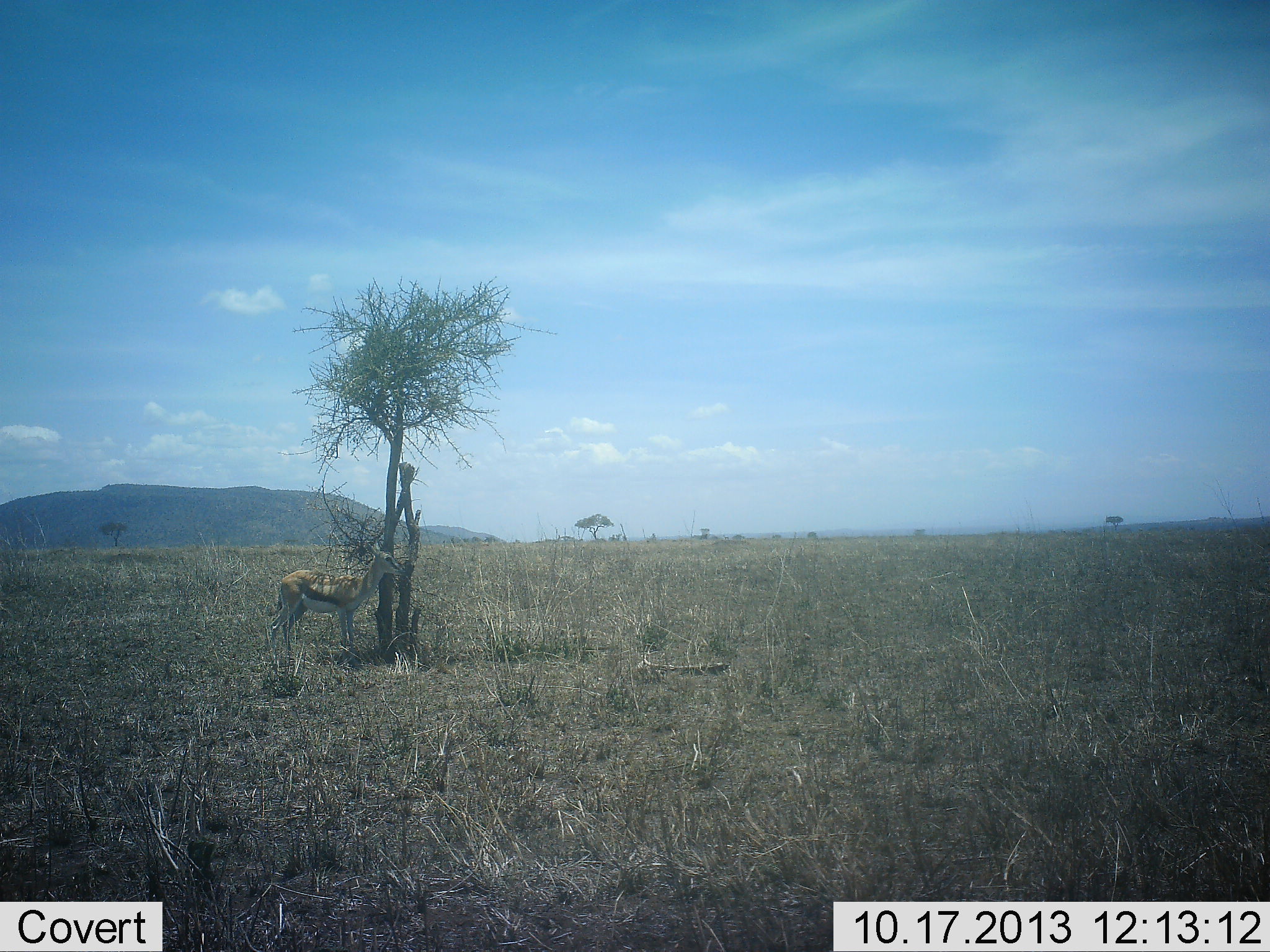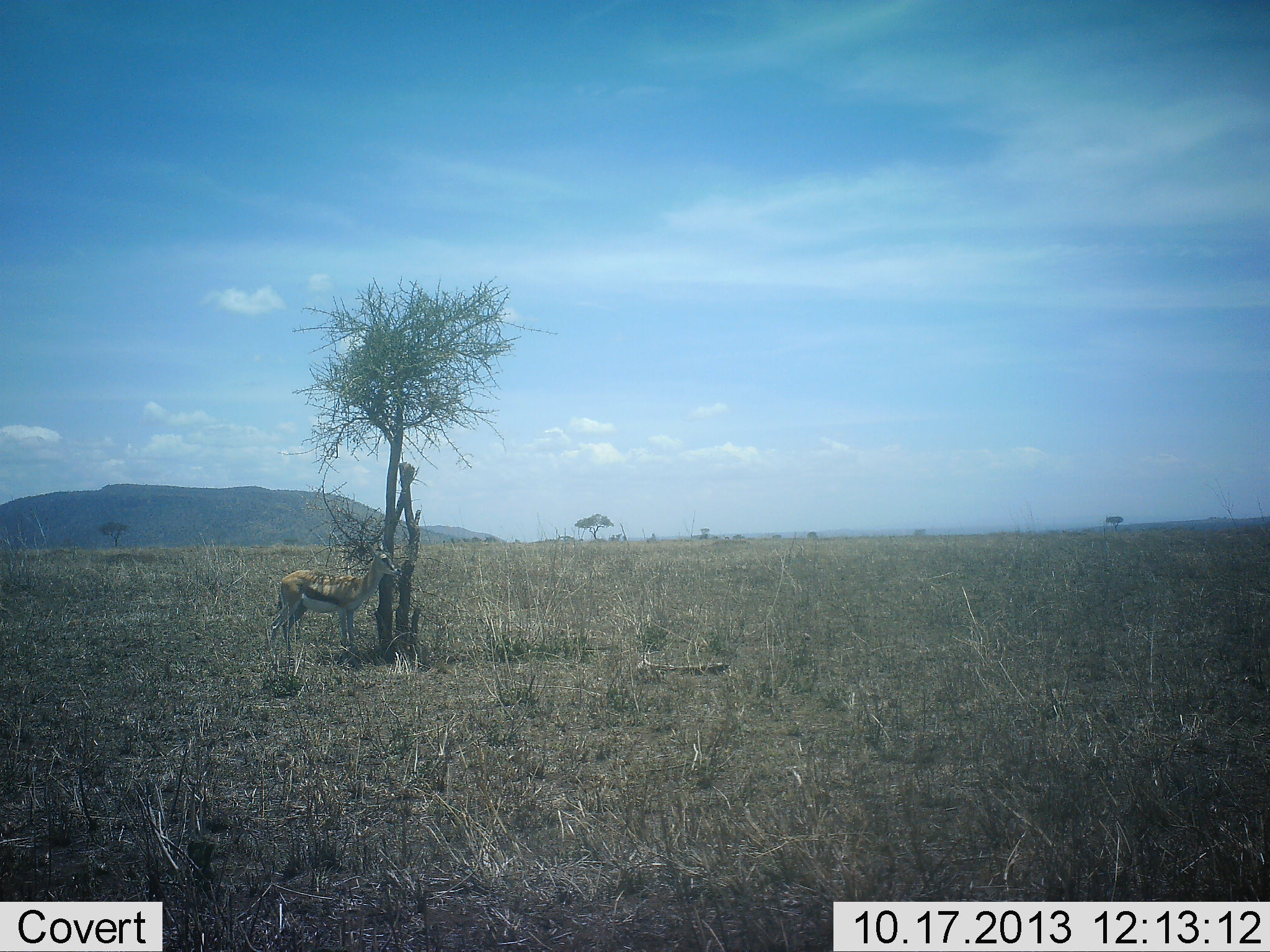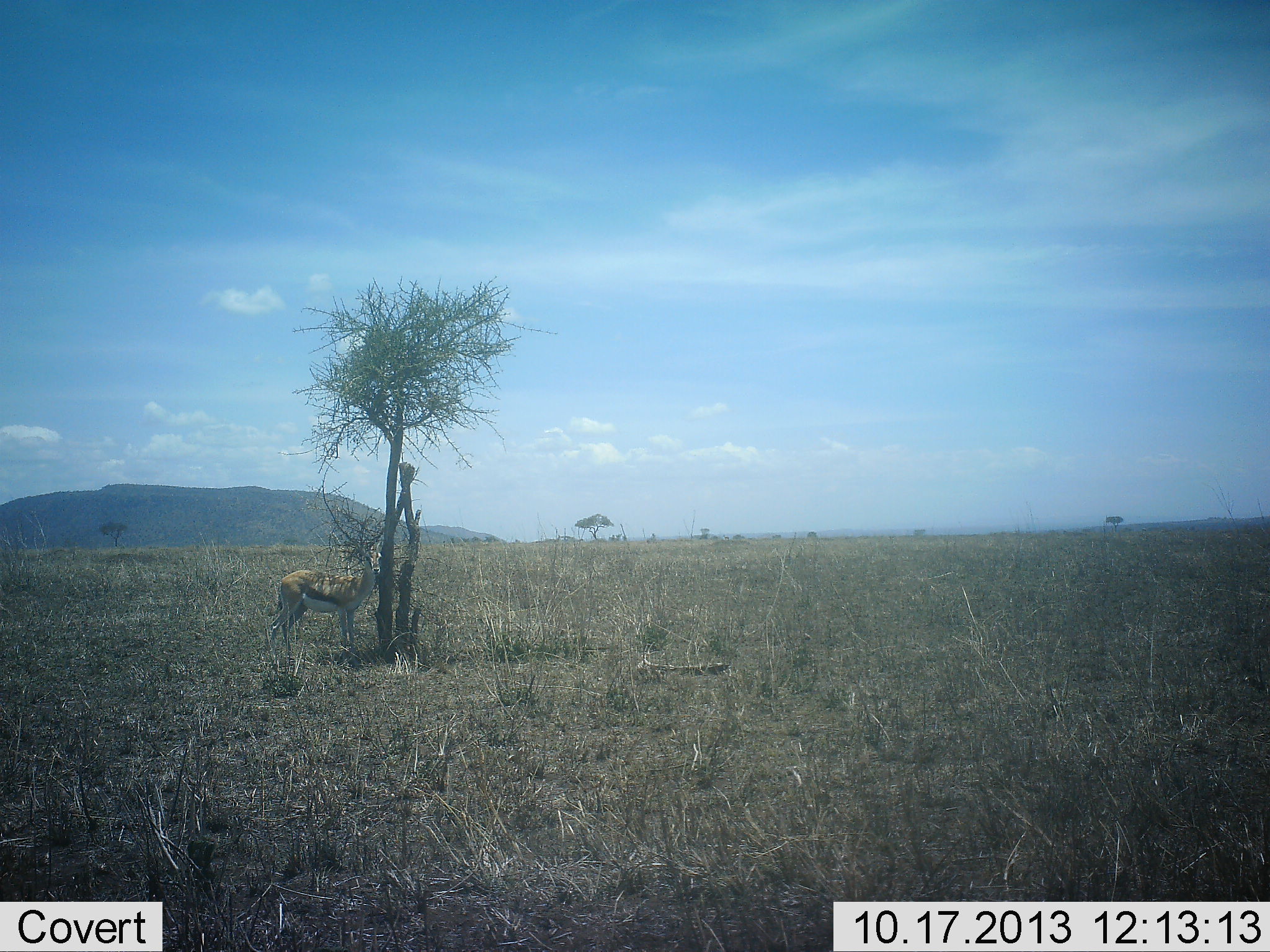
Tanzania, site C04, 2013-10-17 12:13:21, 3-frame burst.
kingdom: Animalia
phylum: Chordata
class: Mammalia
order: Artiodactyla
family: Bovidae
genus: Eudorcas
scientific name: Eudorcas thomsonii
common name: thomson's gazelle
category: gazellethomsons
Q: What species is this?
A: Gazellethomsons (thomson's gazelle) (Eudorcas thomsonii).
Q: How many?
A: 1.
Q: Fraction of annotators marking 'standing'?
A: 100%.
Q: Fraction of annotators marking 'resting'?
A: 0%.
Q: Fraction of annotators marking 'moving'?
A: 0%.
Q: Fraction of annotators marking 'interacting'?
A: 0%.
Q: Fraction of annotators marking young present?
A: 0%.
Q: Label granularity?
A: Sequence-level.